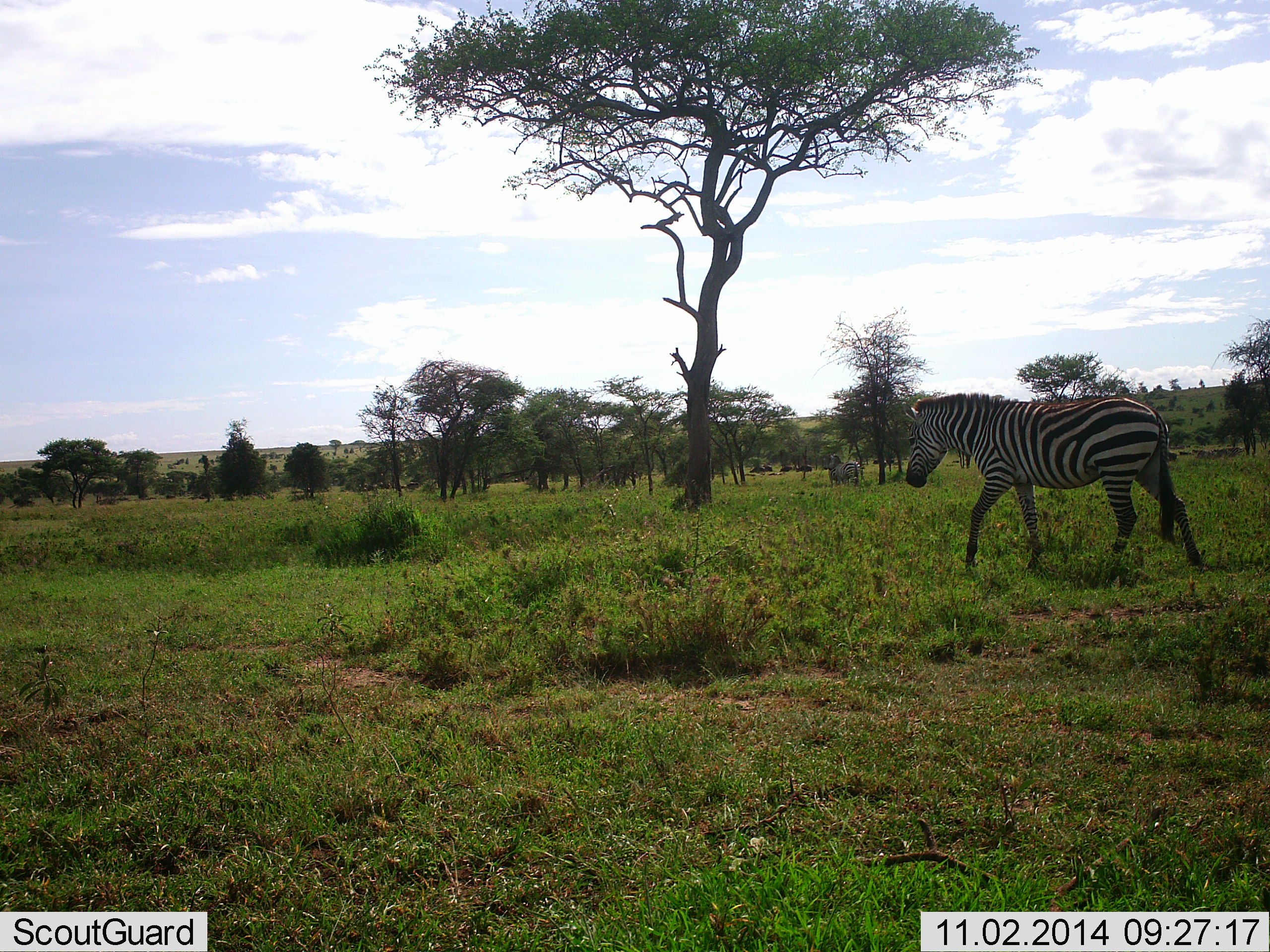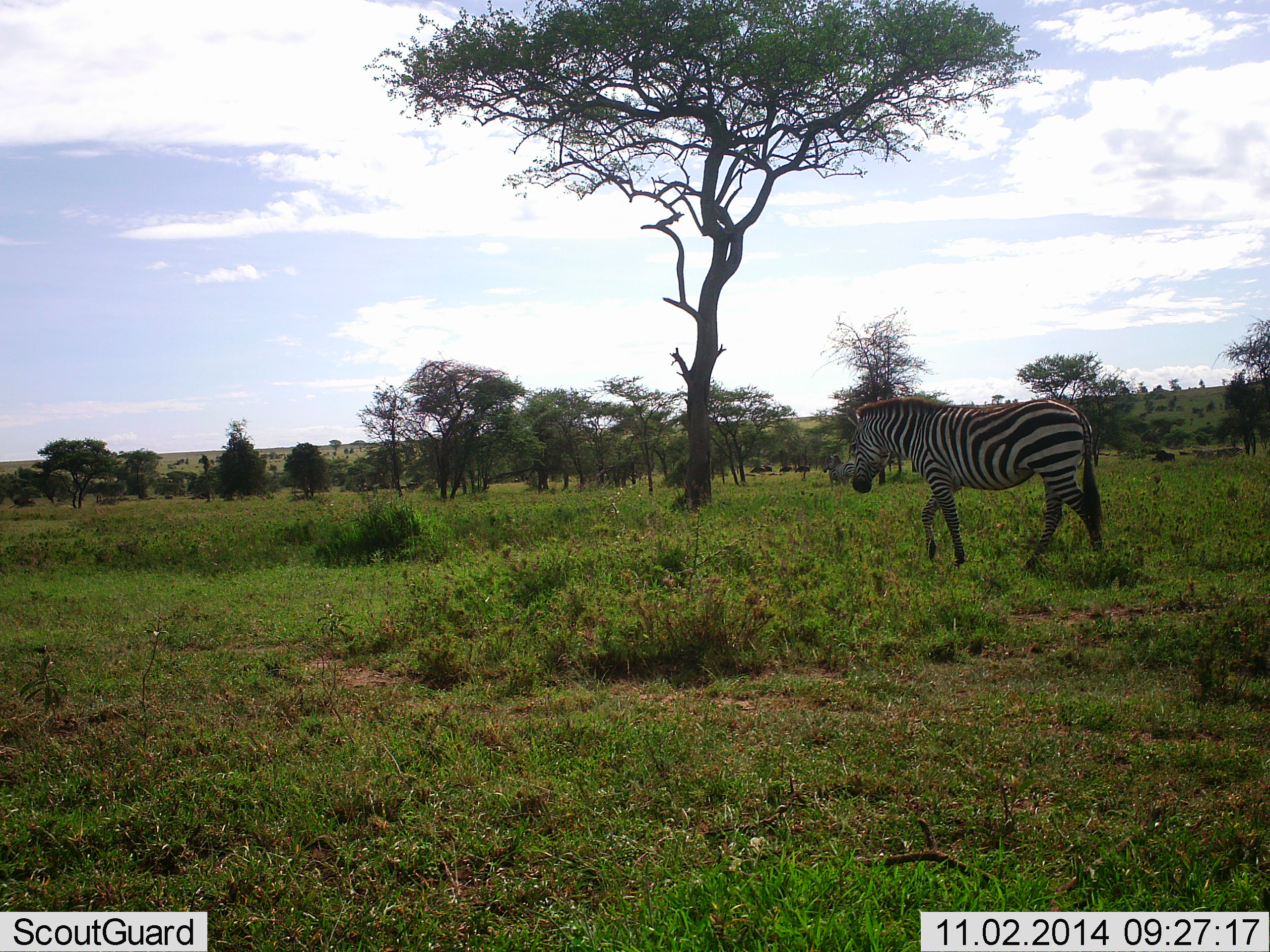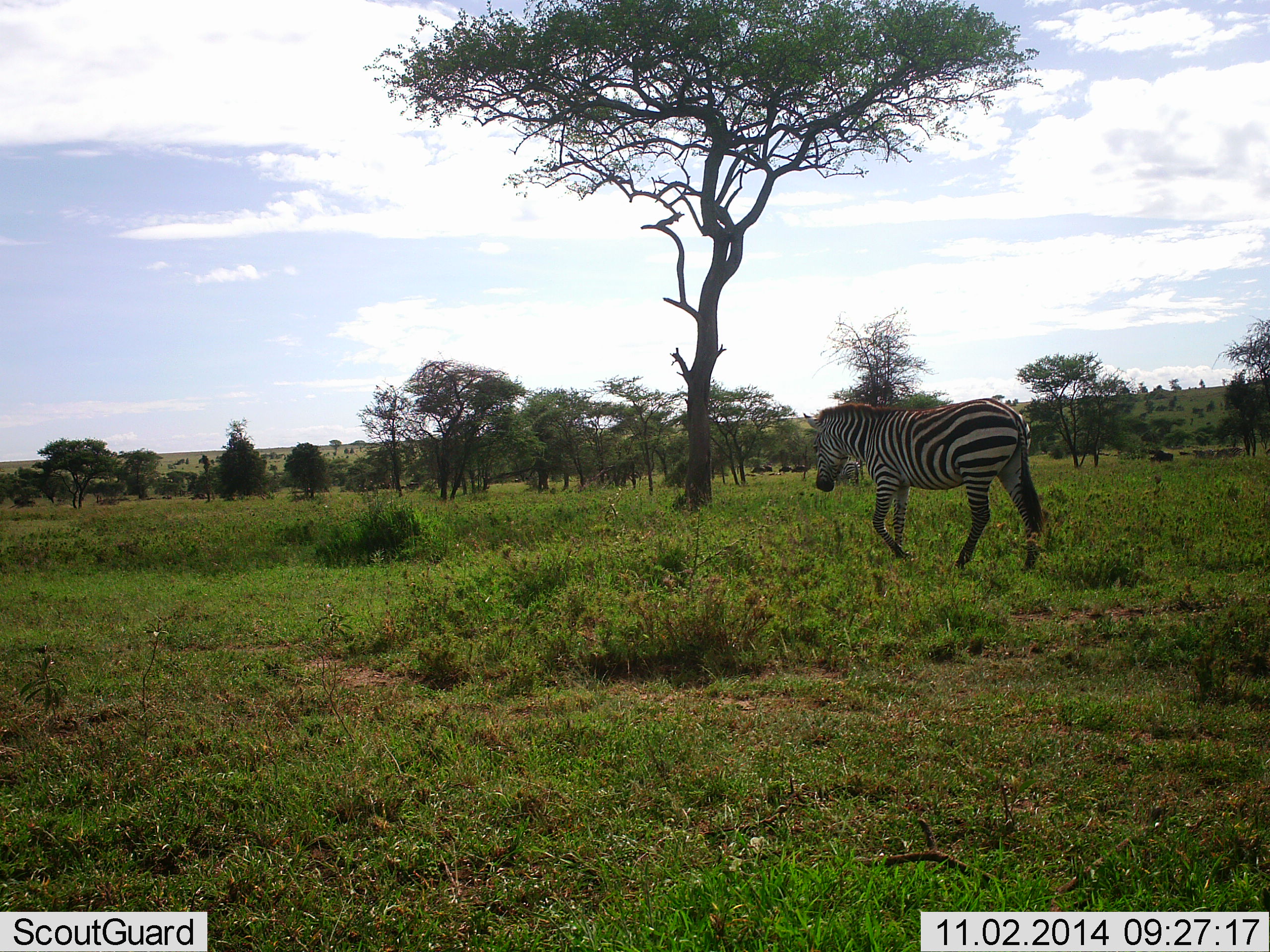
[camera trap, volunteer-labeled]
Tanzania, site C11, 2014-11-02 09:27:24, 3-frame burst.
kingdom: Animalia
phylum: Chordata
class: Mammalia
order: Perissodactyla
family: Equidae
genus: Equus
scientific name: Equus quagga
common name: plains zebra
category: zebra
Zebra (plains zebra) (Equus quagga), count 1. Behavior (volunteer vote fractions): standing 21%, resting 0%, moving 93%, interacting 0%. Young present (vote fraction): 0%. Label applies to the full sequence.